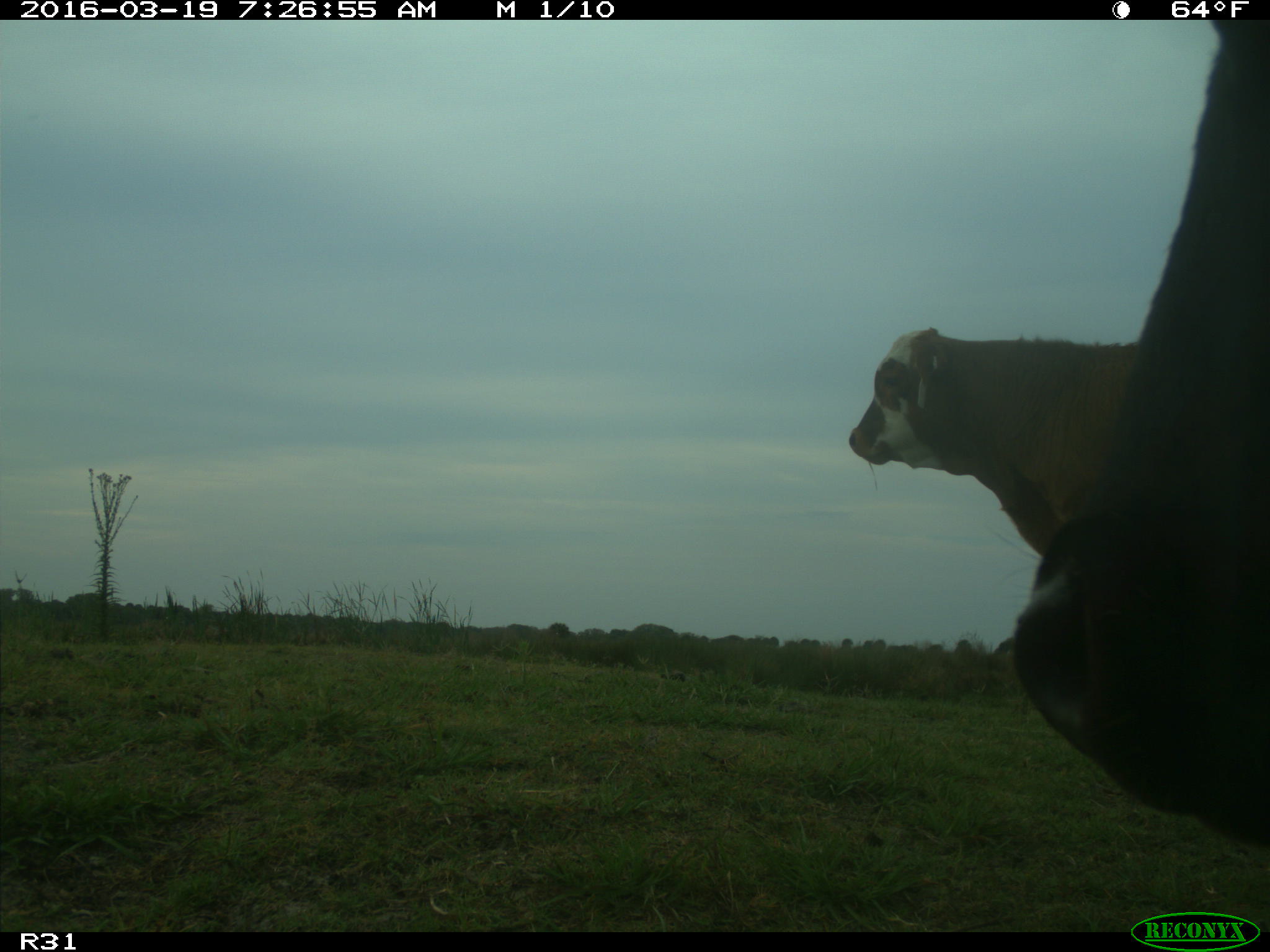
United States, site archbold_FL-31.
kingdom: Animalia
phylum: Chordata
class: Mammalia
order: Artiodactyla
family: Bovidae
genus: Bos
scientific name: Bos taurus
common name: domestic cow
Bos taurus (domestic cow).